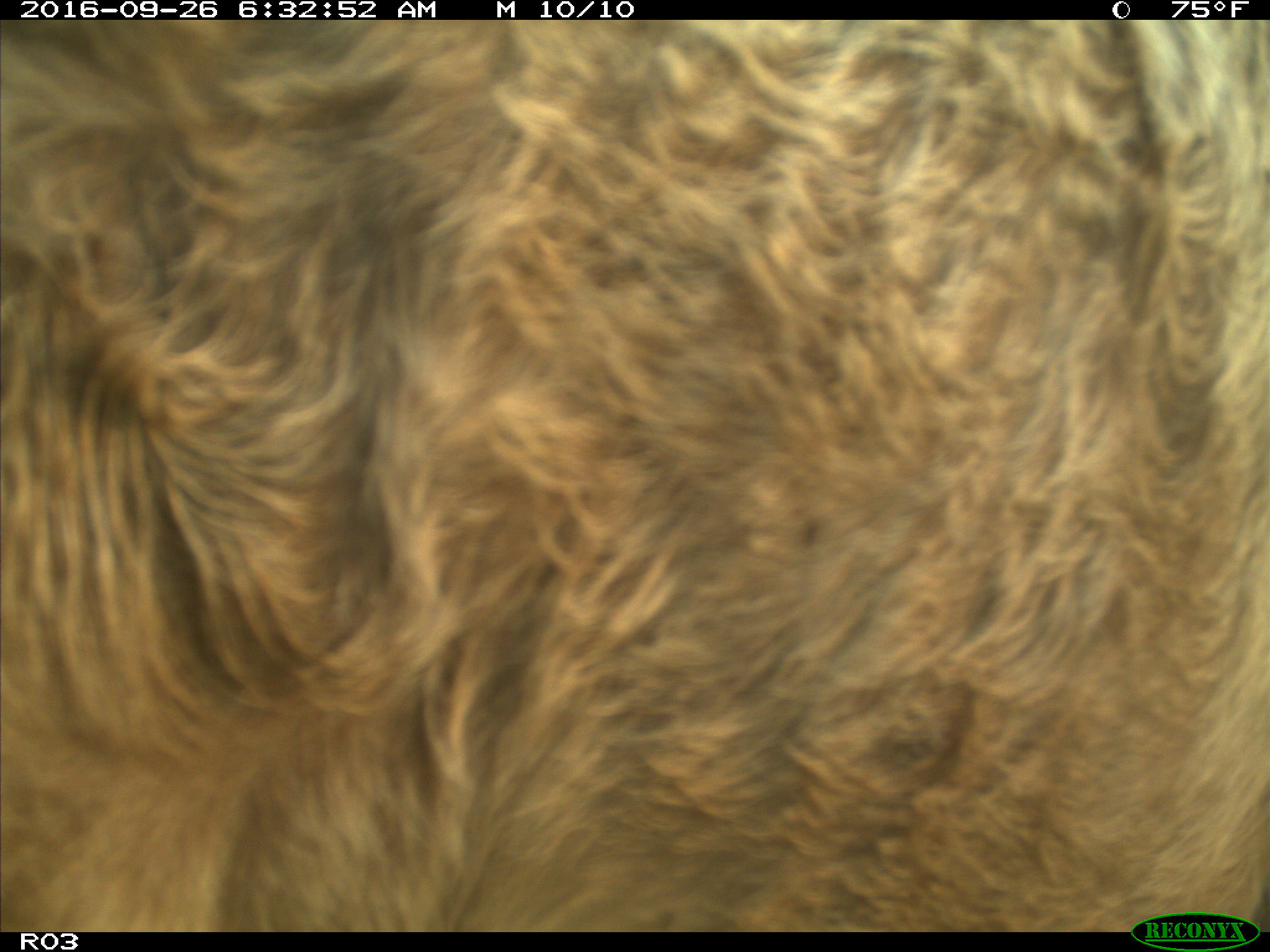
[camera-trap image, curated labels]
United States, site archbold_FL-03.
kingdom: Animalia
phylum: Chordata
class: Mammalia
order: Artiodactyla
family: Bovidae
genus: Bos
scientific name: Bos taurus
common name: domestic cow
Bos taurus (domestic cow).